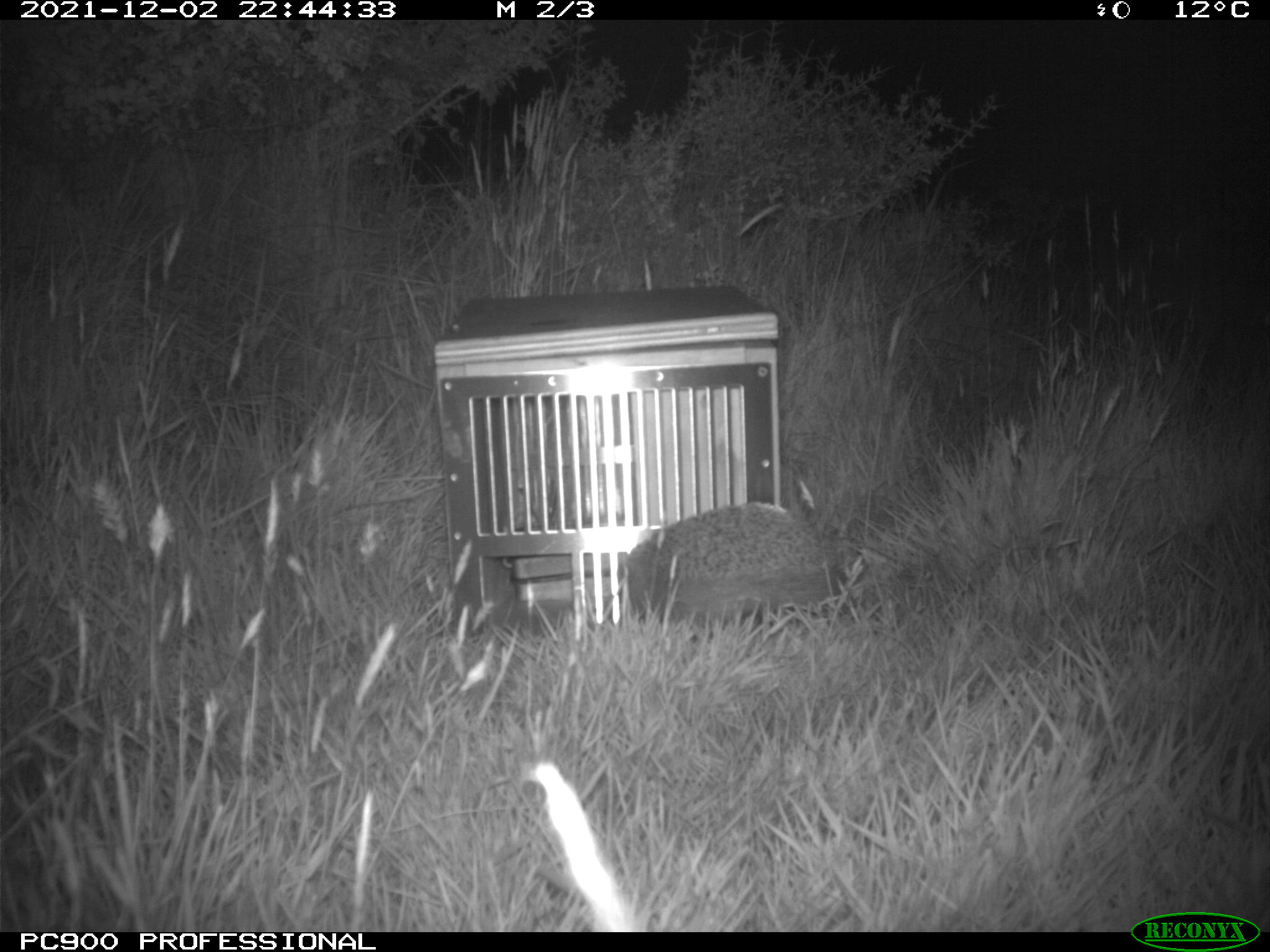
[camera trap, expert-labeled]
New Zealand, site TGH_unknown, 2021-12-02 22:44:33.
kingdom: Animalia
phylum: Chordata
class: Mammalia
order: Eulipotyphla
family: Erinaceidae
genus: Erinaceus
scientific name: Erinaceus europaeus europaeus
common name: european hedgehog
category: hedgehog